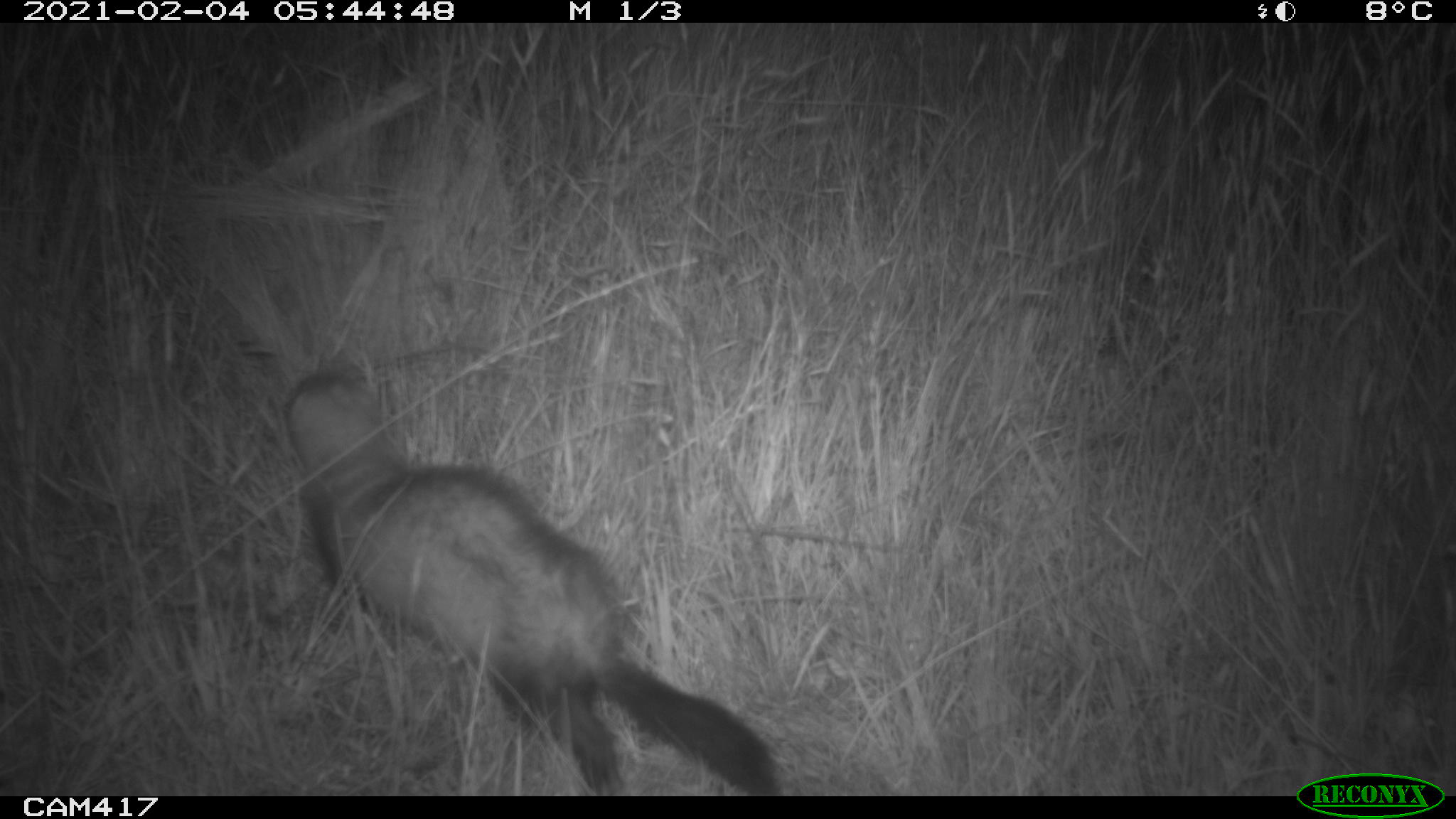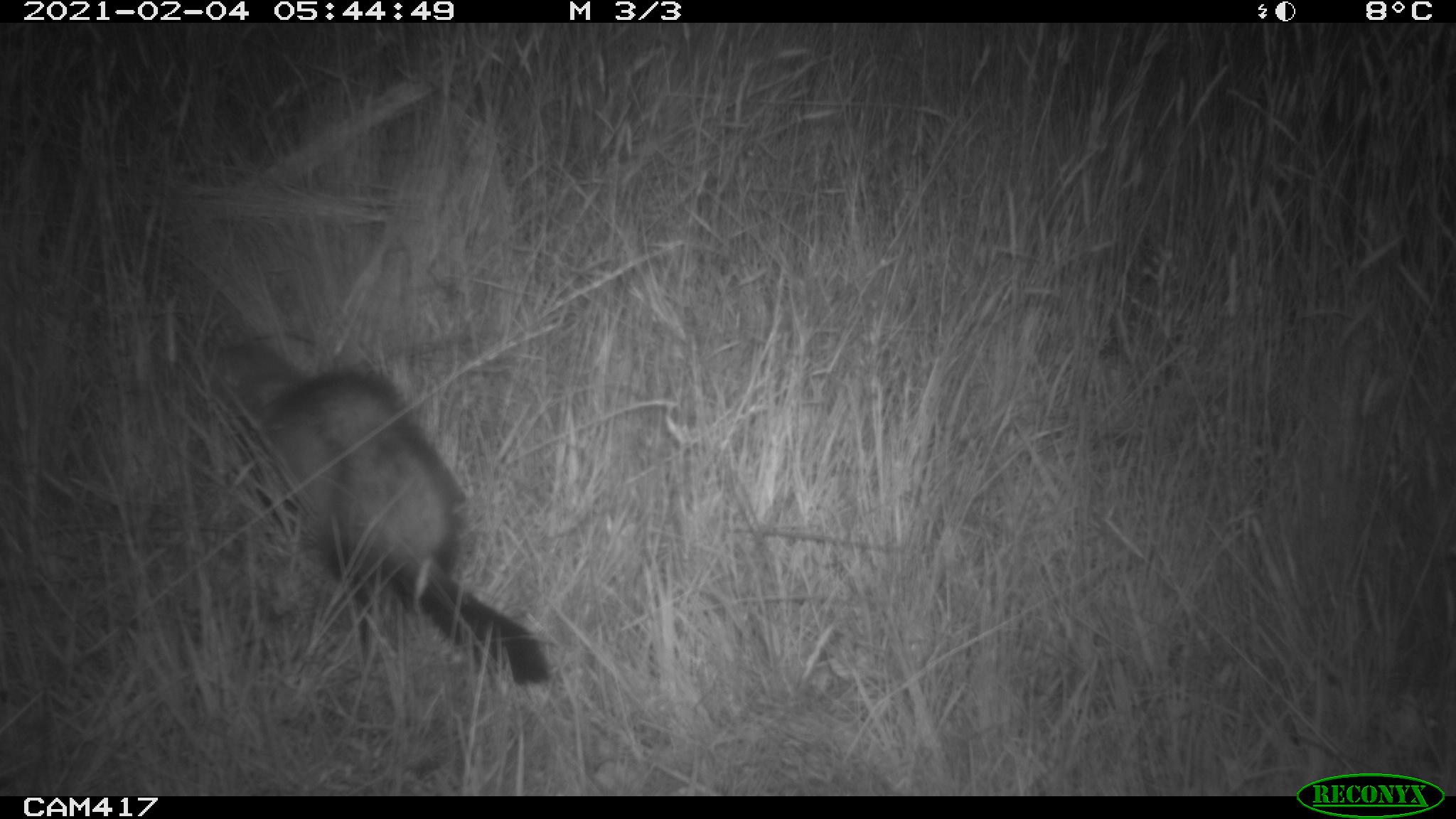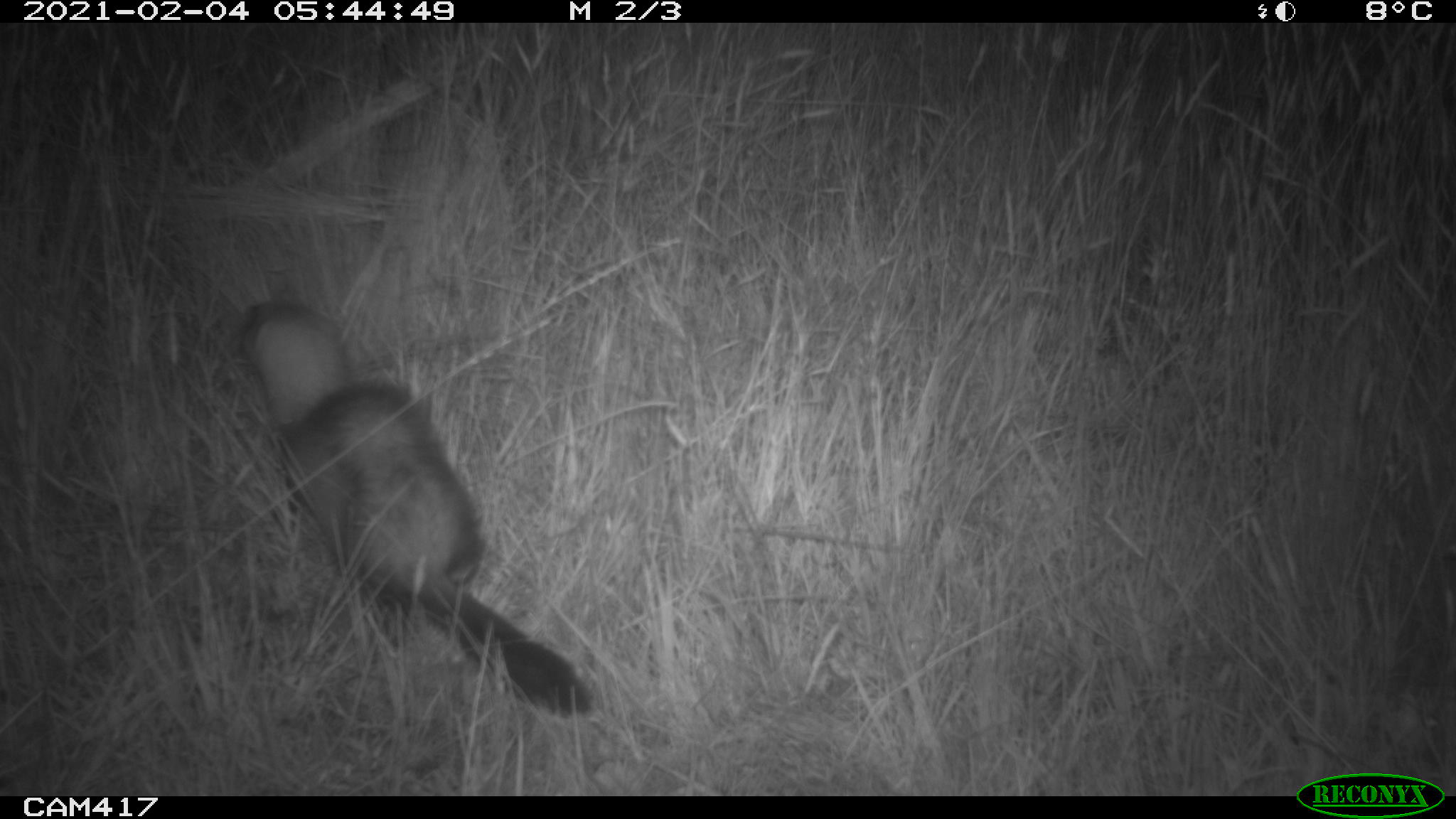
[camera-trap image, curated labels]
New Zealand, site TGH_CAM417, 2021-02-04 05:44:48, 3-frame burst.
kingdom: Animalia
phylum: Chordata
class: Mammalia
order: Carnivora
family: Mustelidae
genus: Mustela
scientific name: Mustela furo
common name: ferret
Ferret (Mustela furo).